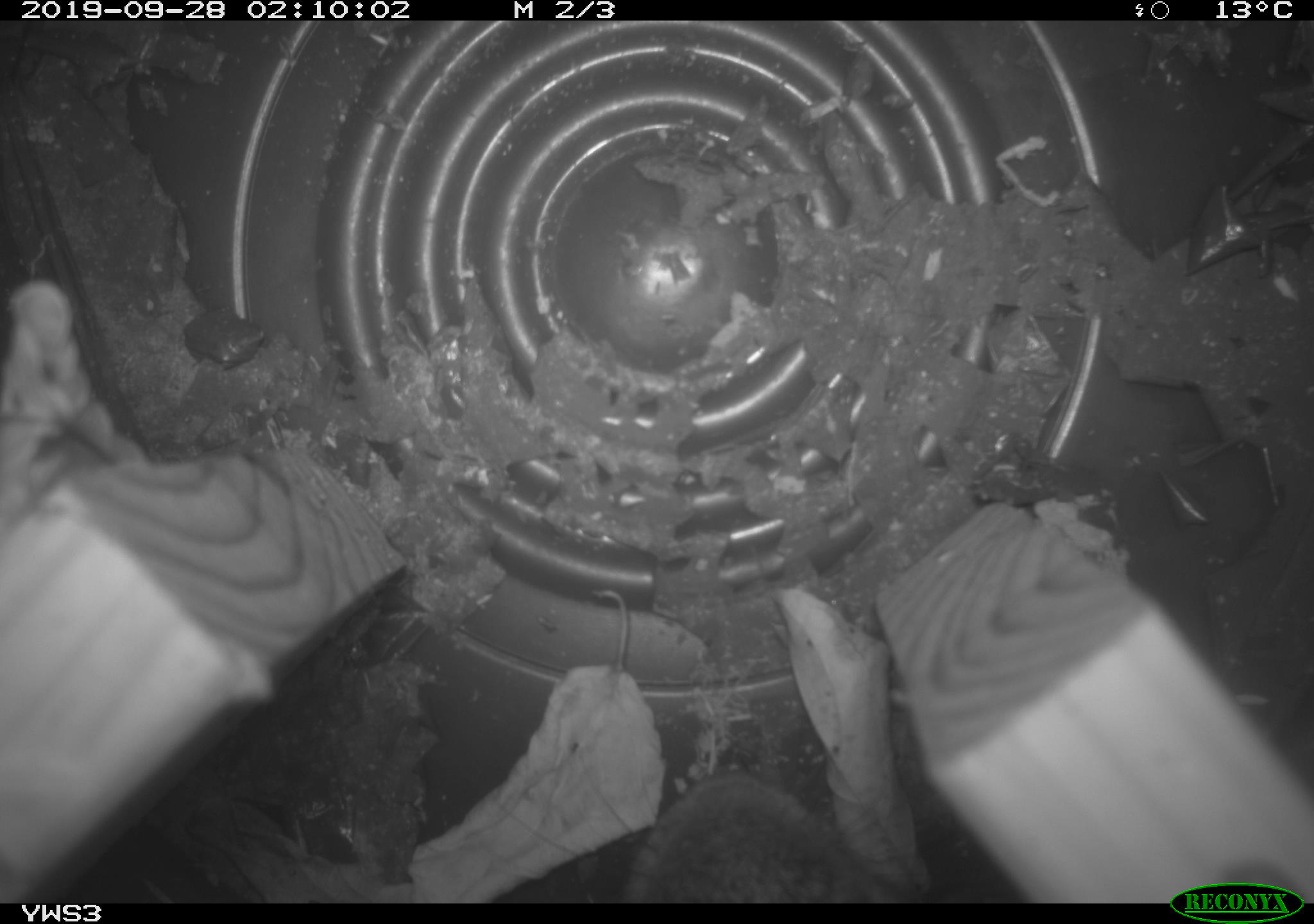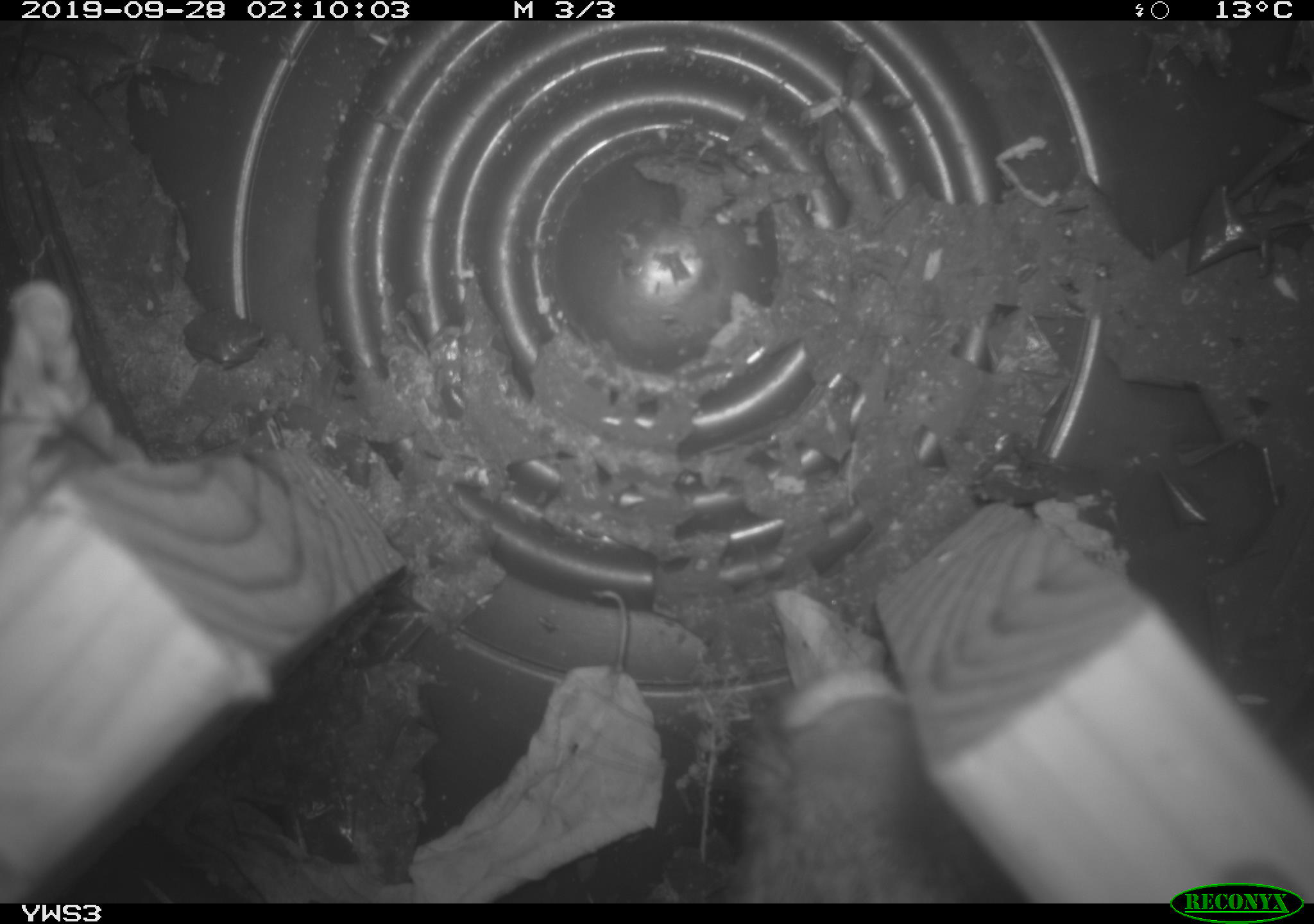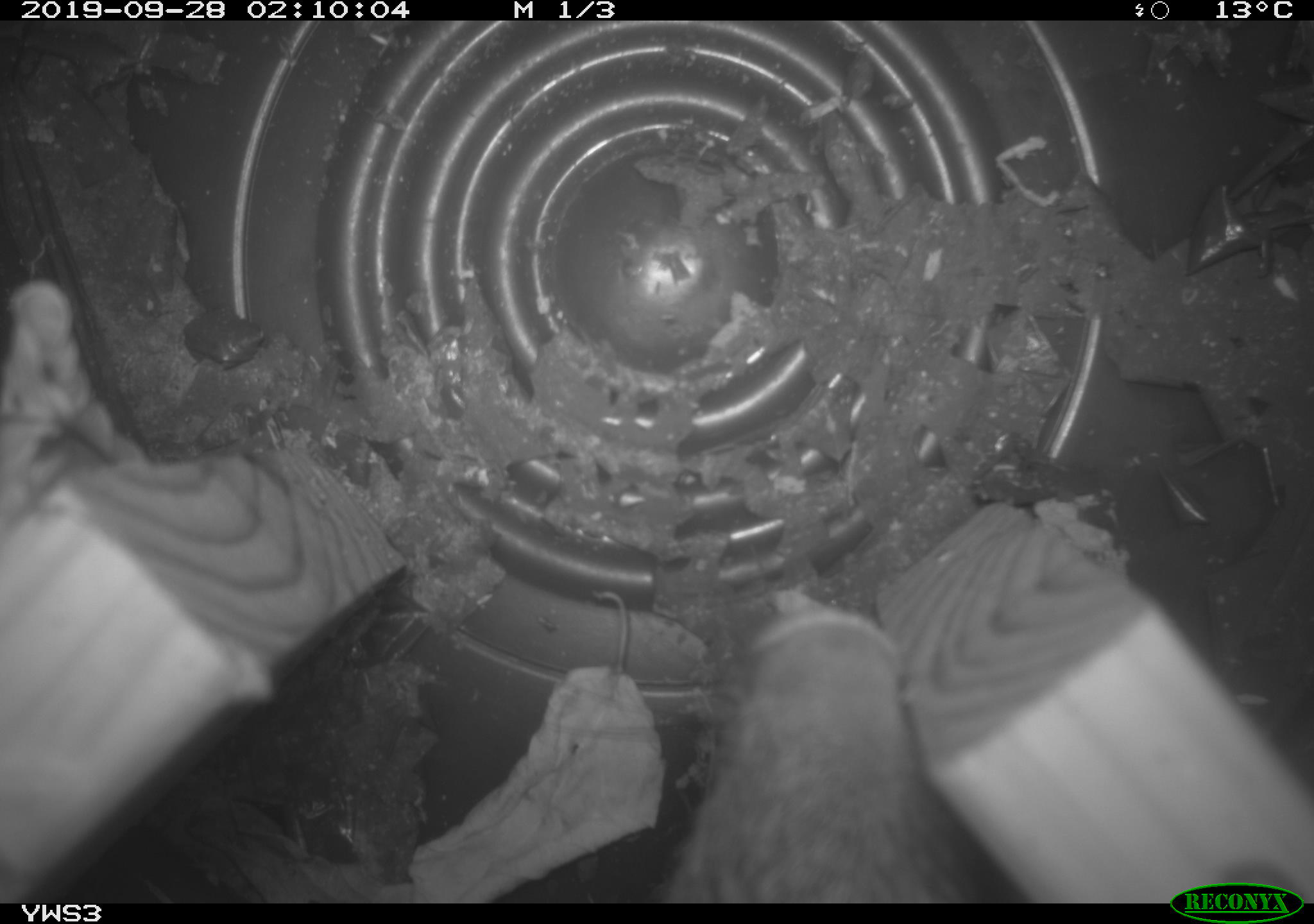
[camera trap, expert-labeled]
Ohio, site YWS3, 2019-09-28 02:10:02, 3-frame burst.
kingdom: Animalia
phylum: Chordata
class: Mammalia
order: Lagomorpha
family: Leporidae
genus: Sylvilagus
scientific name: Sylvilagus floridanus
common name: eastern cottontail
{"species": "eastern cottontail (Sylvilagus floridanus)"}